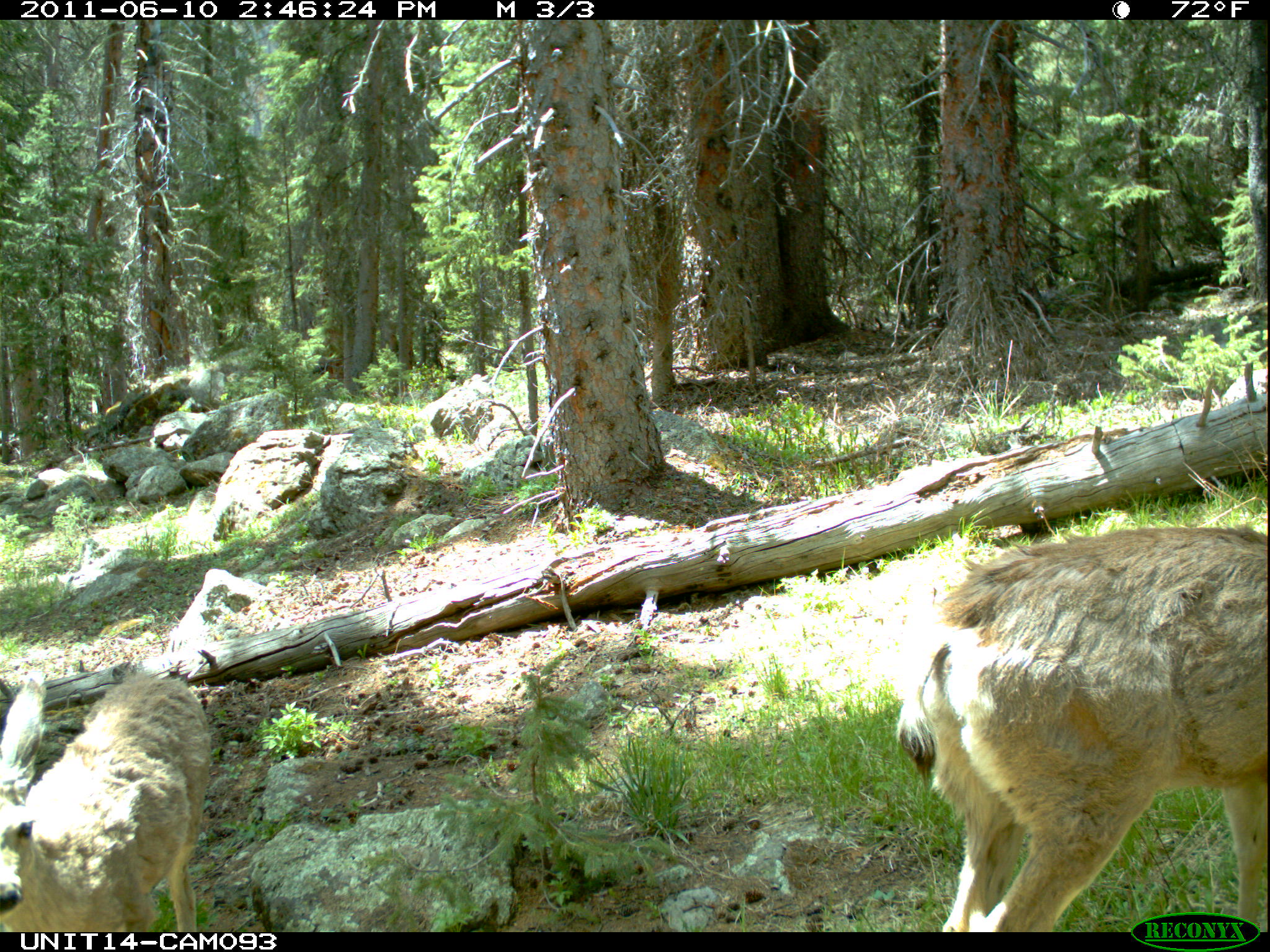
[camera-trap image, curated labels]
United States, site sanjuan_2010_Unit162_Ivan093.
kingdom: Animalia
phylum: Chordata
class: Mammalia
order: Artiodactyla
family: Cervidae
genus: Odocoileus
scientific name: Odocoileus hemionus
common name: mule deer